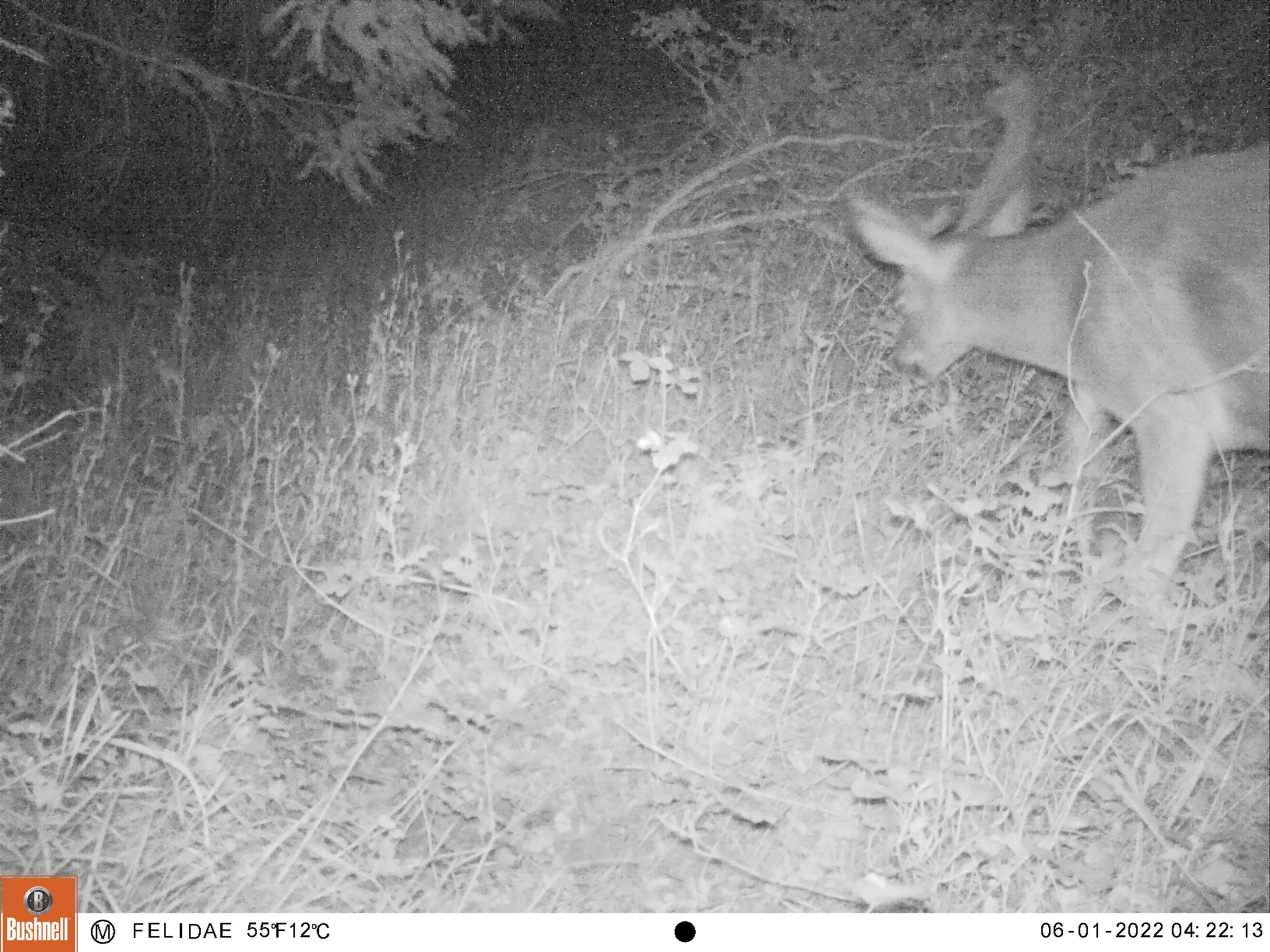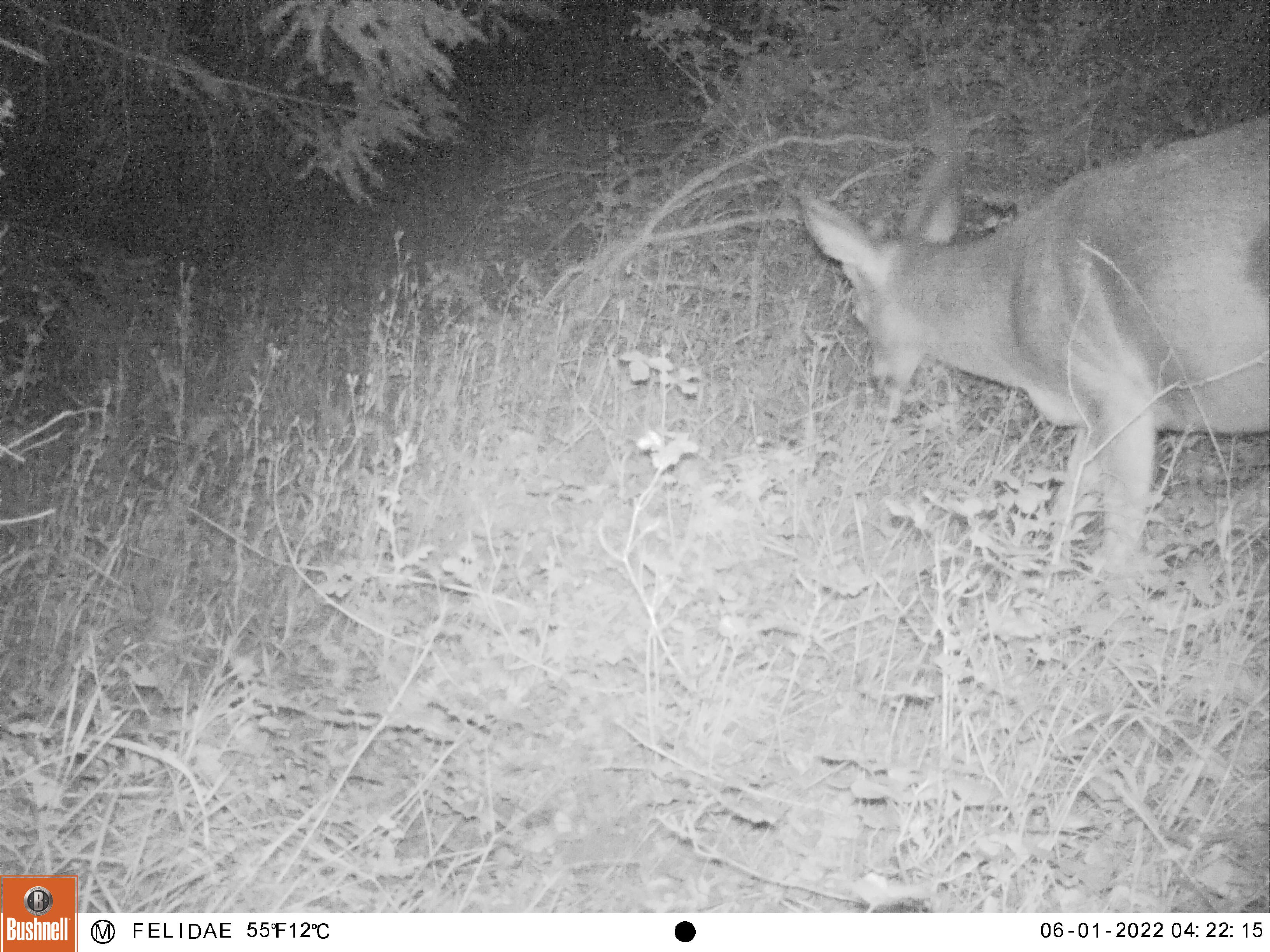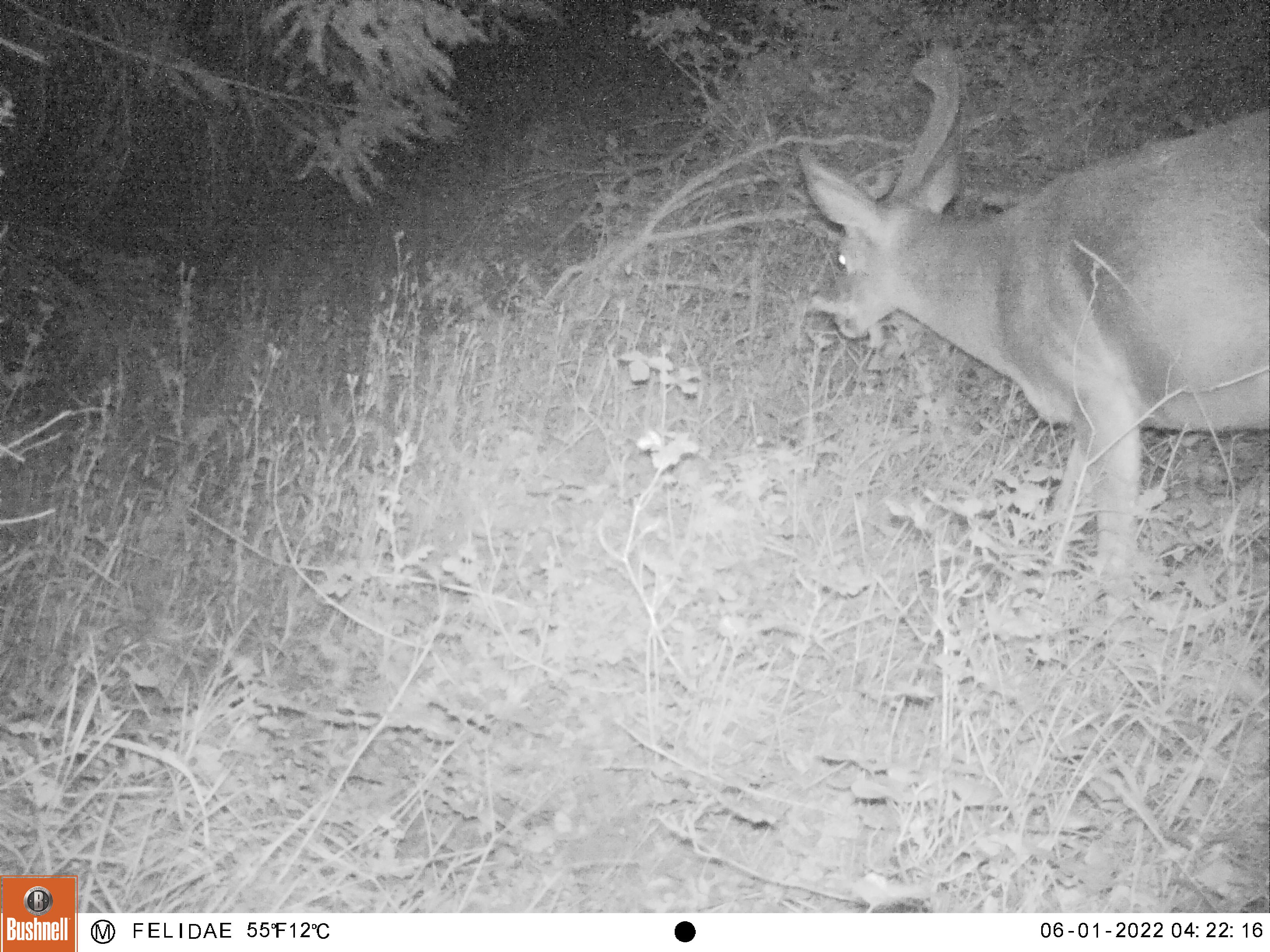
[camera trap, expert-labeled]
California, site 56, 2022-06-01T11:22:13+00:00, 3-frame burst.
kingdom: Animalia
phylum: Chordata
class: Mammalia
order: Artiodactyla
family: Cervidae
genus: Odocoileus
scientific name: Odocoileus hemionus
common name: mule deer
Mule deer (Odocoileus hemionus).